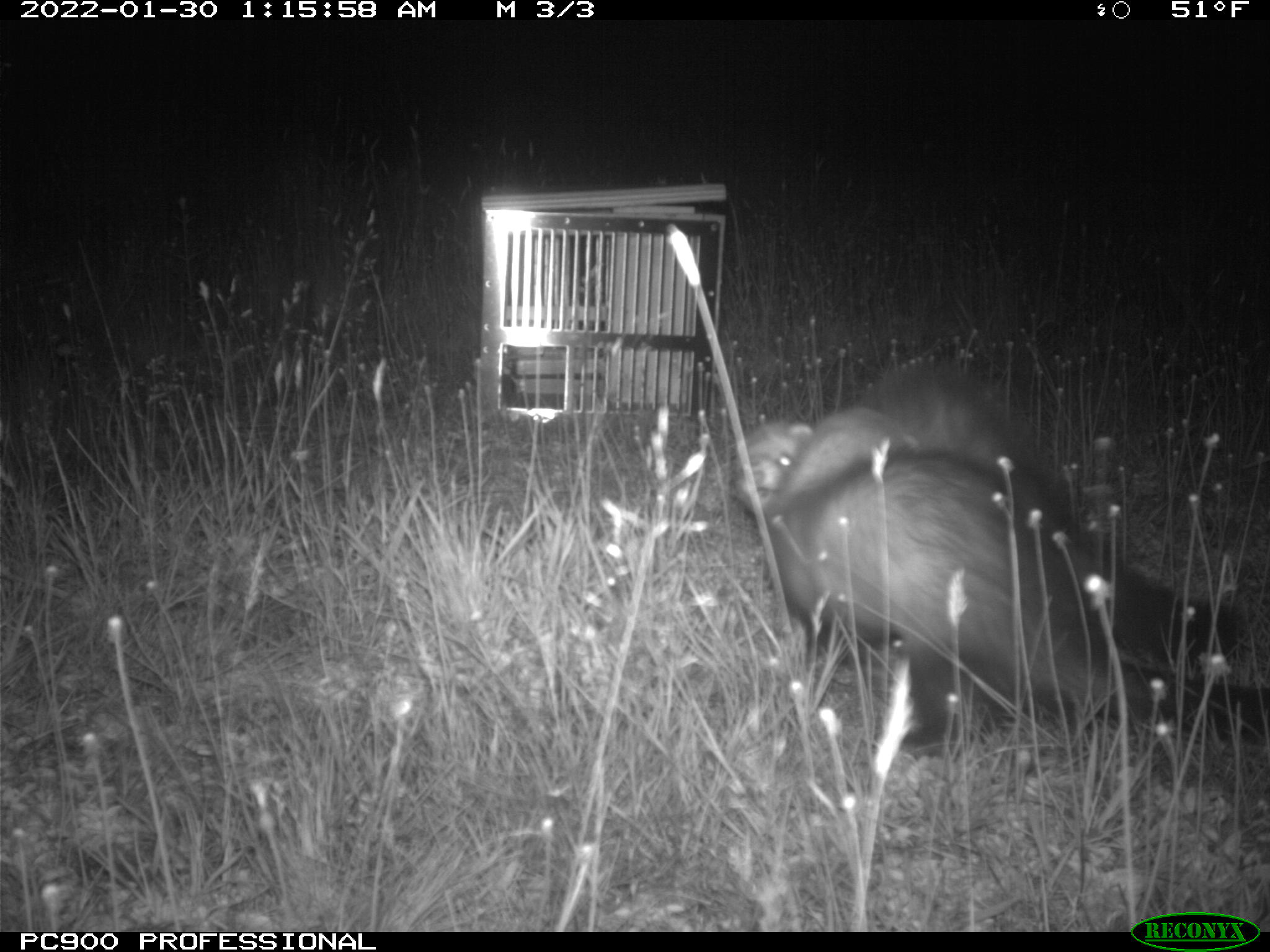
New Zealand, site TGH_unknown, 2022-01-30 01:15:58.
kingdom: Animalia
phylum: Chordata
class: Mammalia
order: Carnivora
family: Mustelidae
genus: Mustela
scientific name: Mustela furo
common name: ferret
Ferret (Mustela furo).